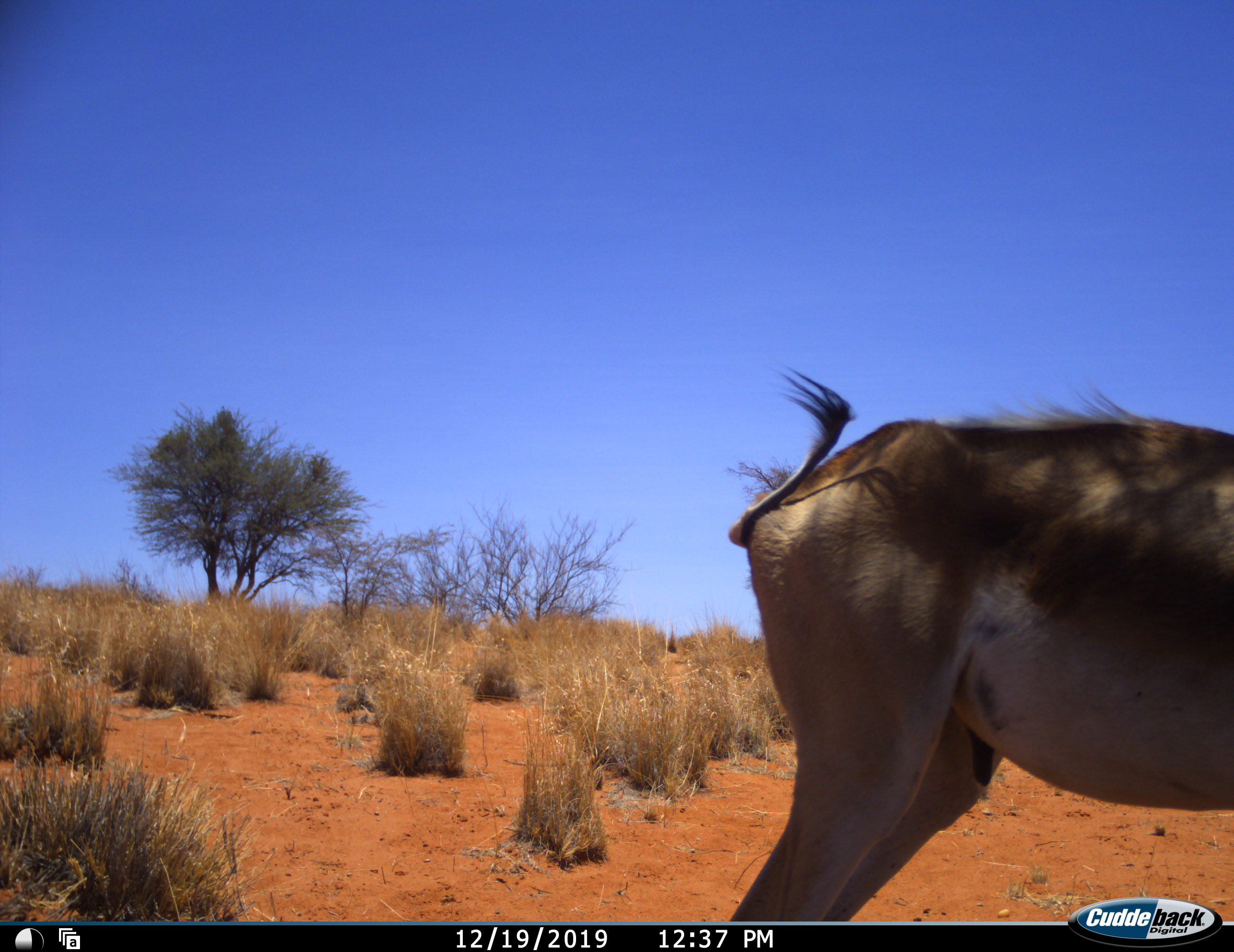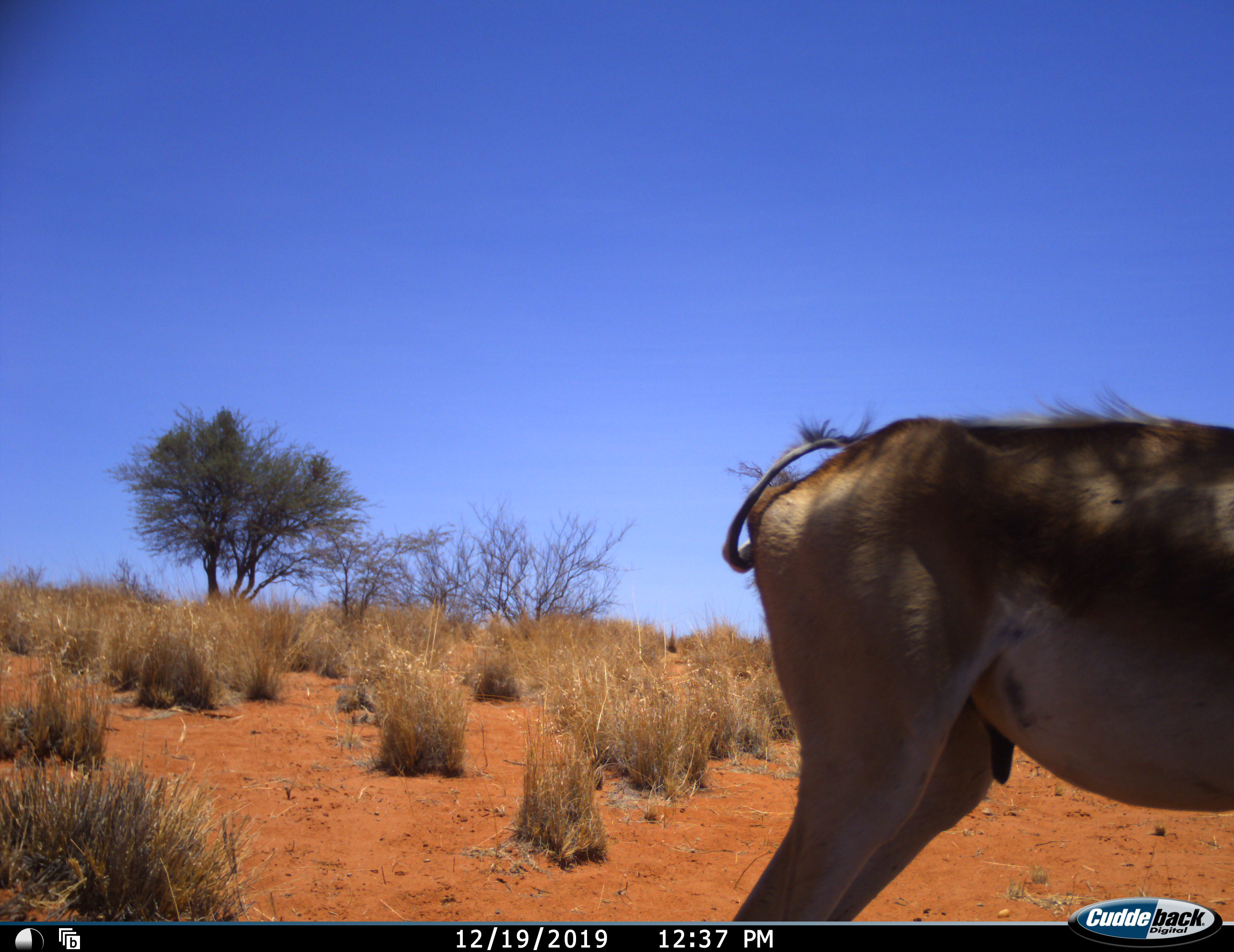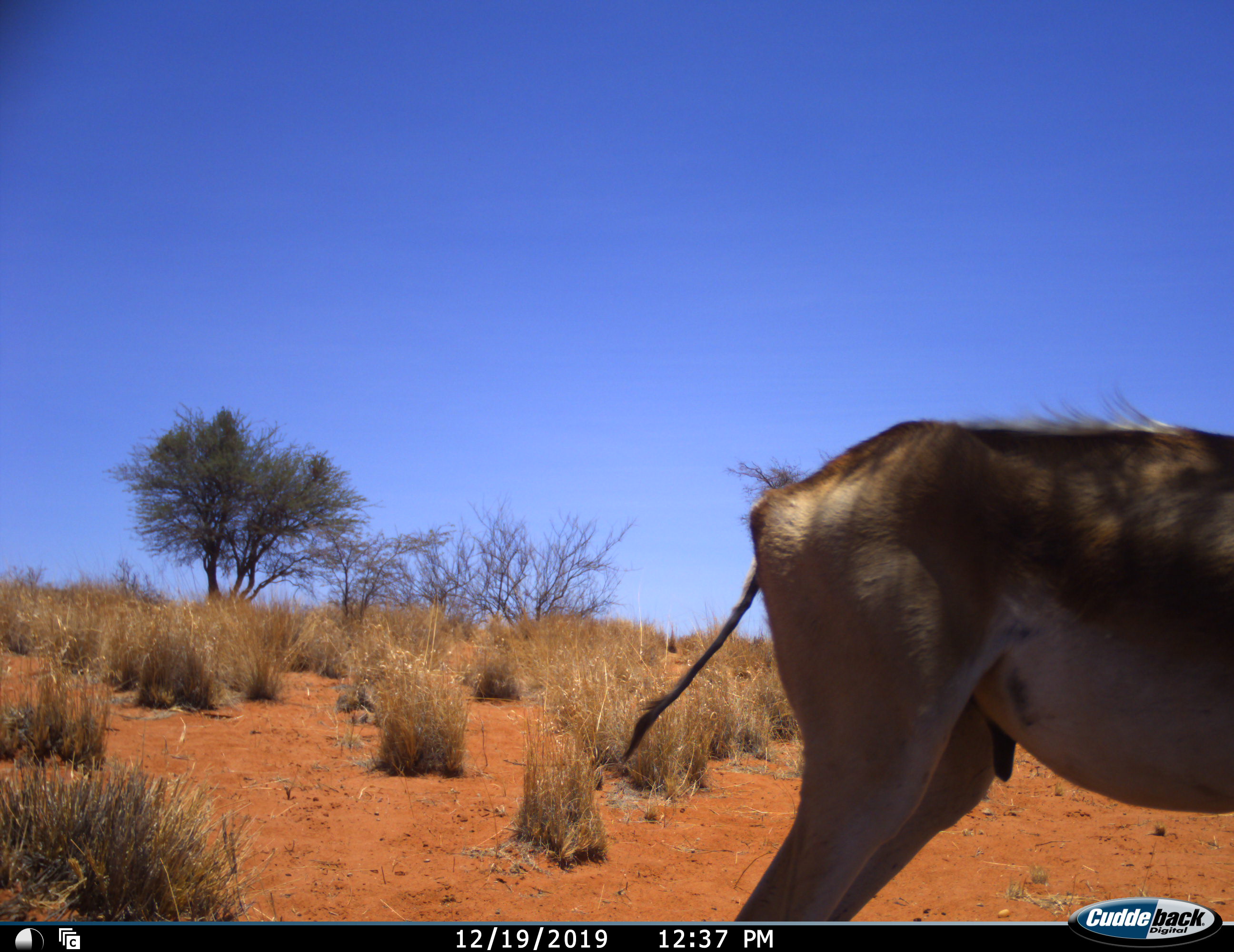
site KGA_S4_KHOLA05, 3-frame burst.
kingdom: Animalia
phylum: Chordata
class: Mammalia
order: Artiodactyla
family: Bovidae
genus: Antidorcas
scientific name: Antidorcas marsupialis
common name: springbok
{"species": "springbok (Antidorcas marsupialis)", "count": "1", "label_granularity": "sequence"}